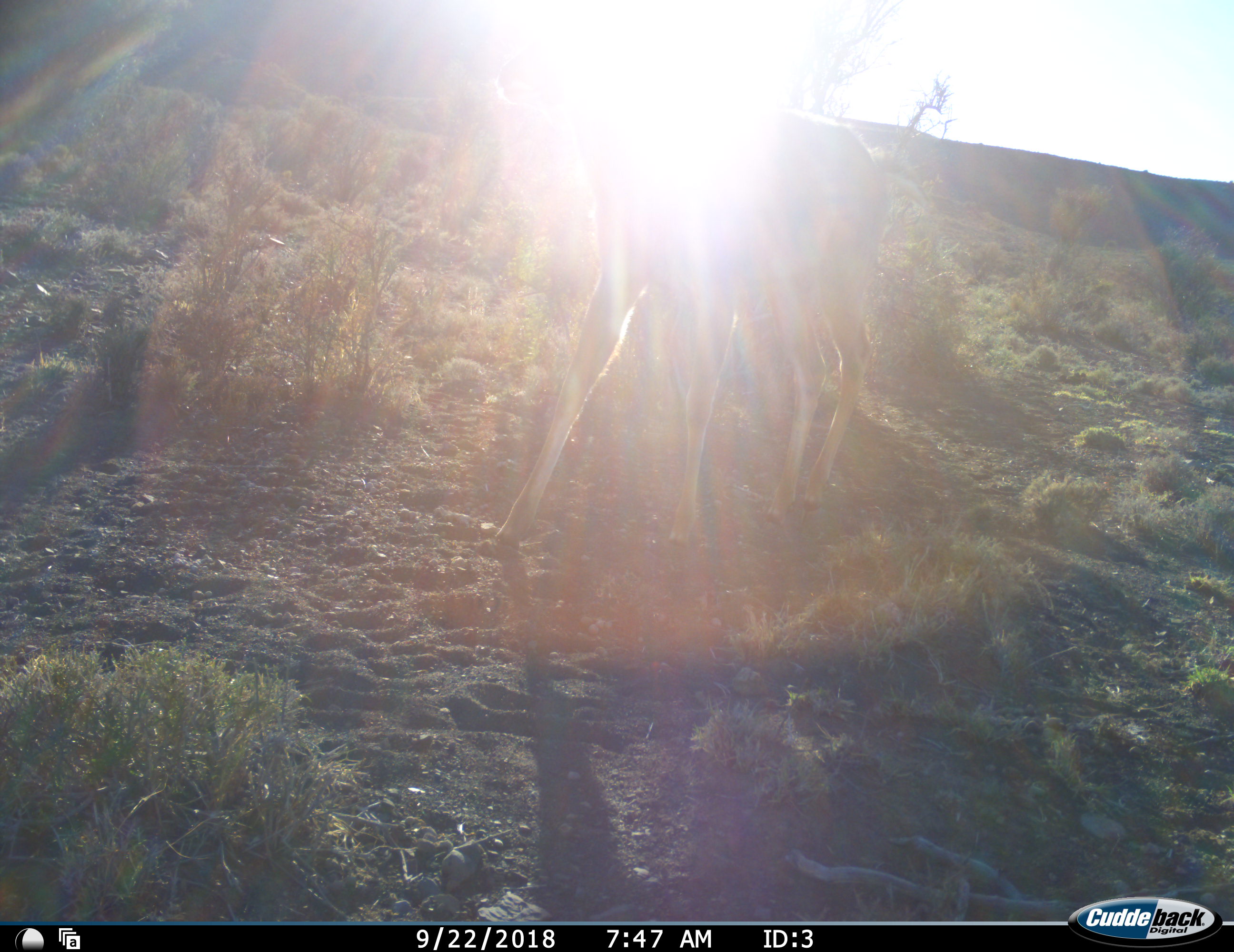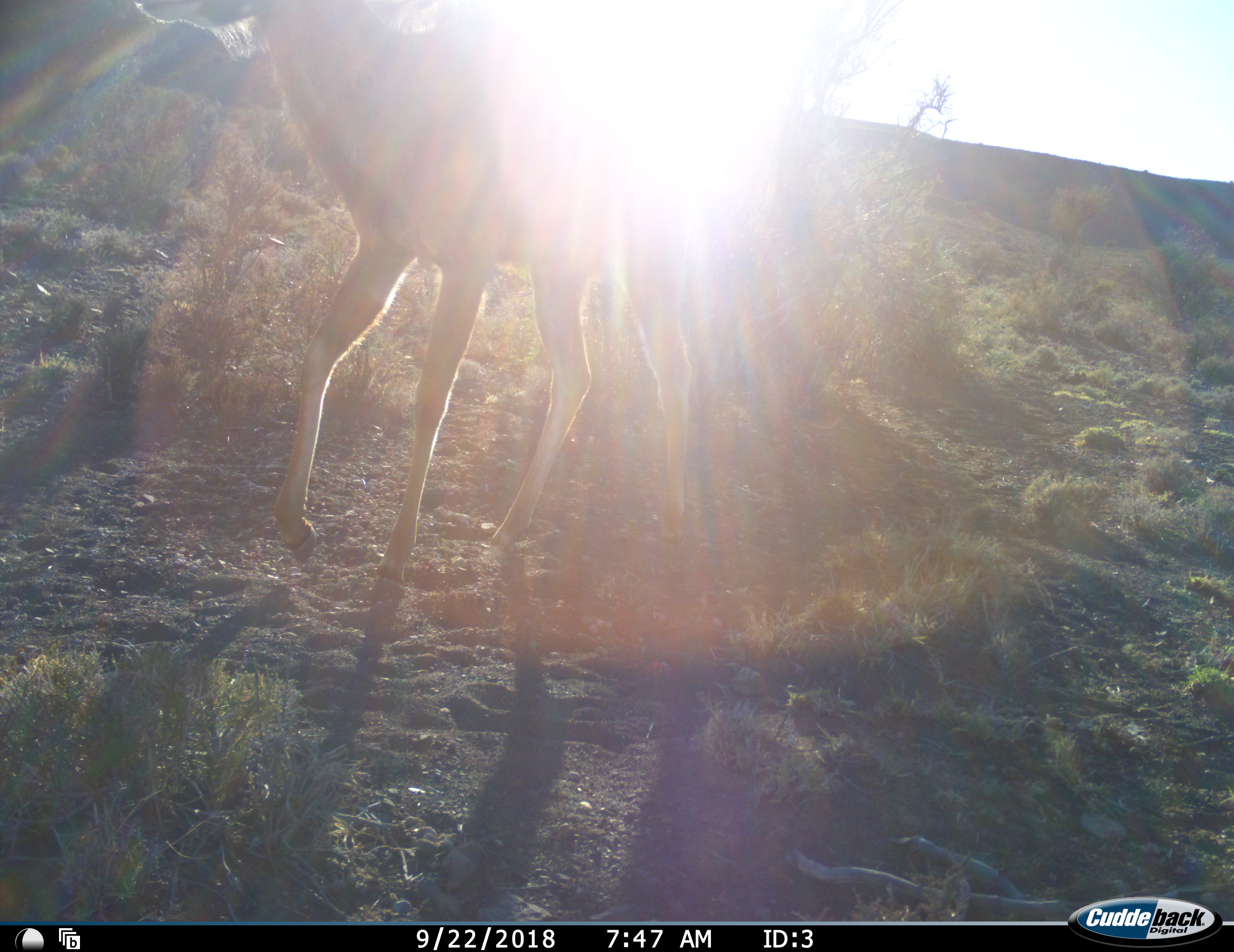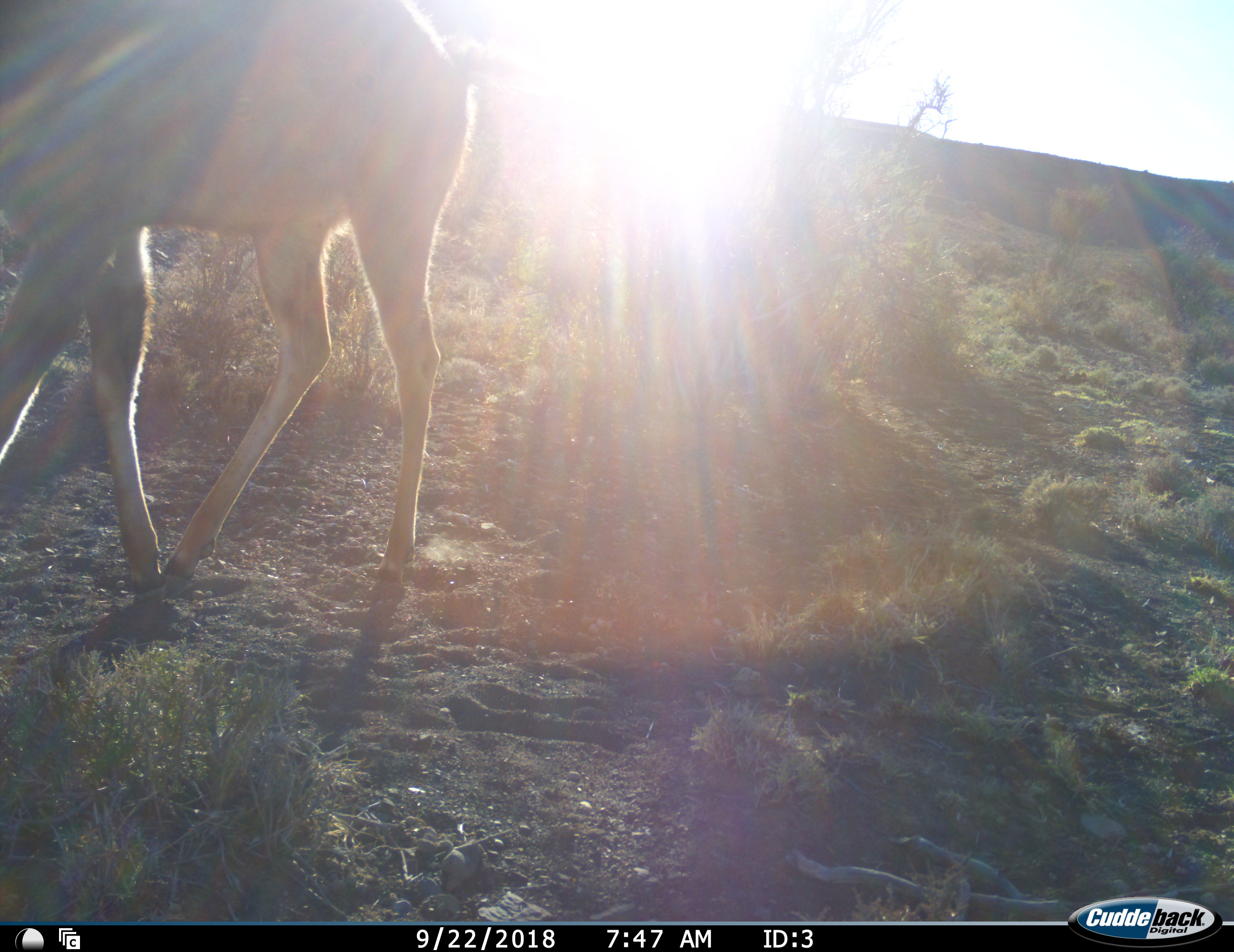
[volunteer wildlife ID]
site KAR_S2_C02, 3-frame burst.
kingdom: Animalia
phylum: Chordata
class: Mammalia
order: Artiodactyla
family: Bovidae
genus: Tragelaphus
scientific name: Tragelaphus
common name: kudu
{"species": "kudu (Tragelaphus)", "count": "1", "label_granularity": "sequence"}